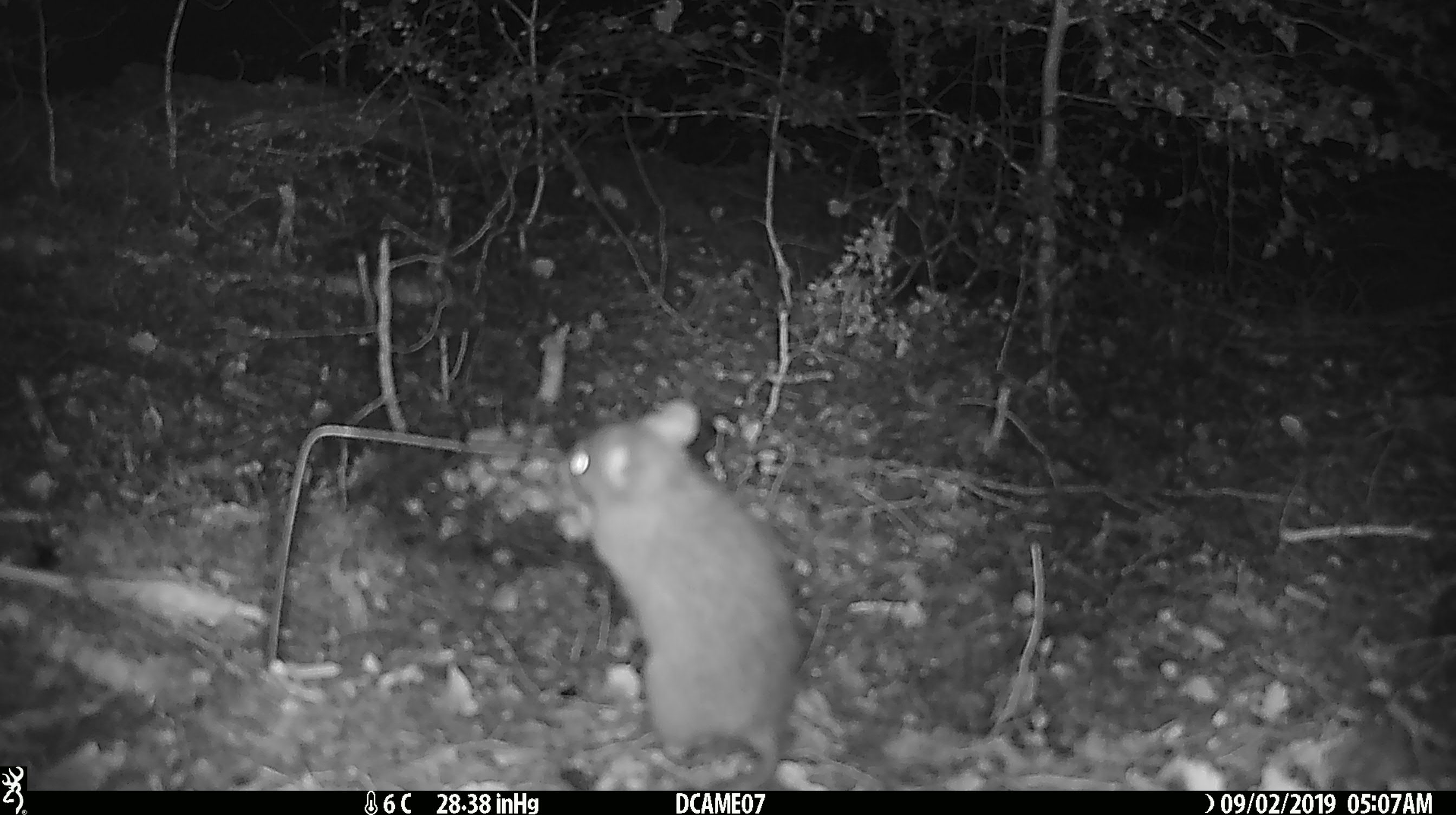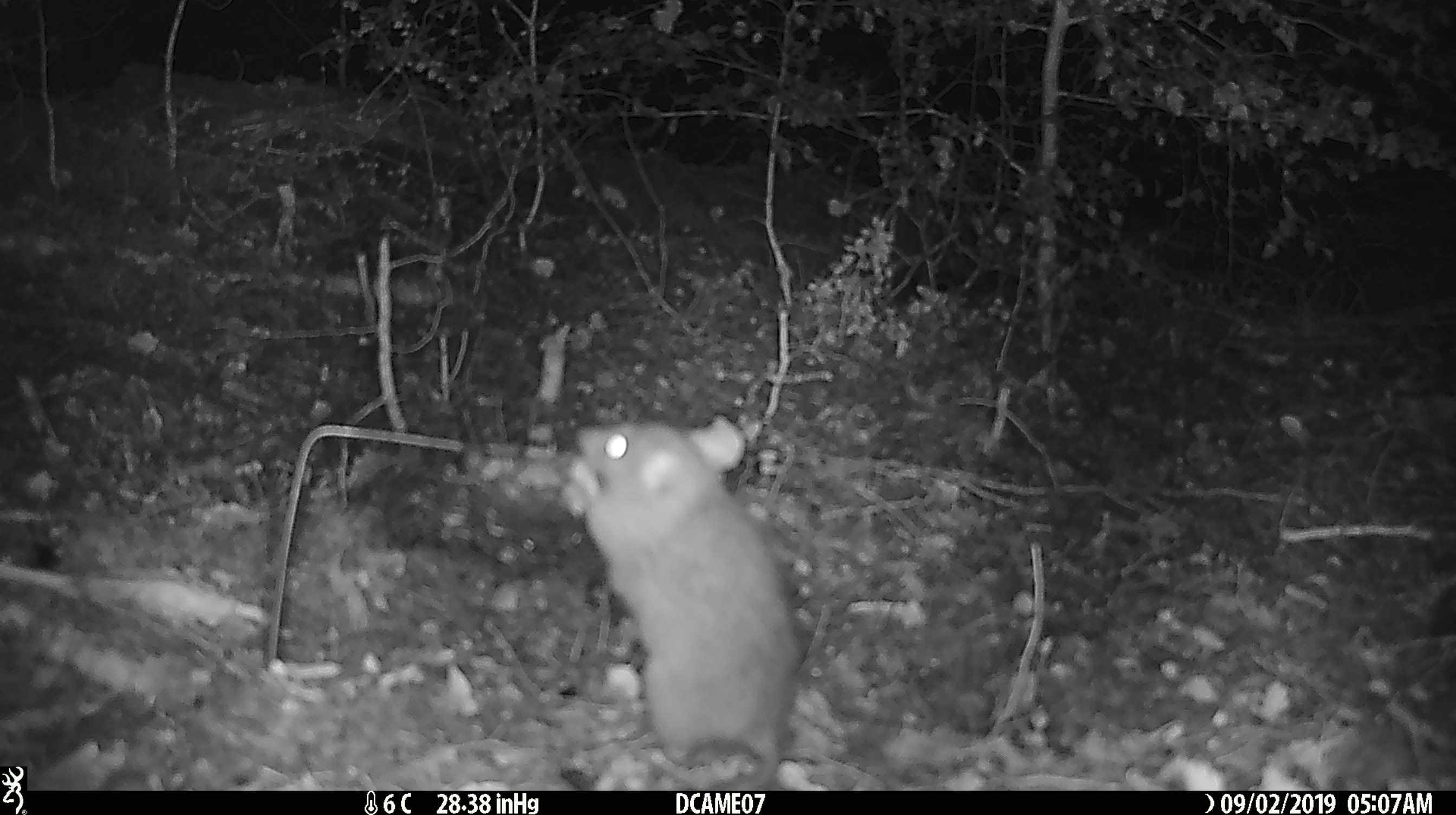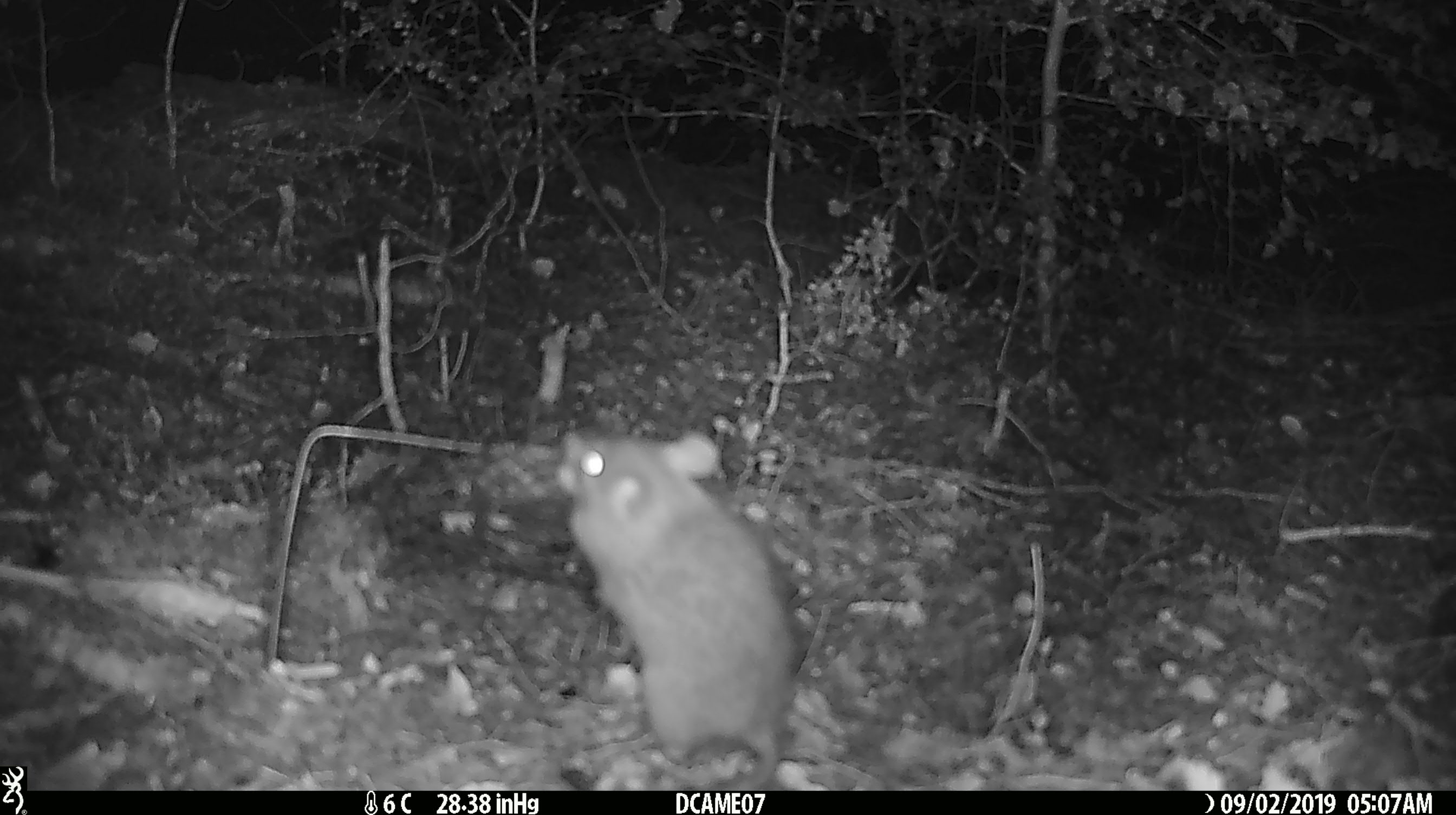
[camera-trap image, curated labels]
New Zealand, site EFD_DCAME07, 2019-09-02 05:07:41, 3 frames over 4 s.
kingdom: Animalia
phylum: Chordata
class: Mammalia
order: Rodentia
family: Muridae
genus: Rattus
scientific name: Rattus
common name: rat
Rat (Rattus).